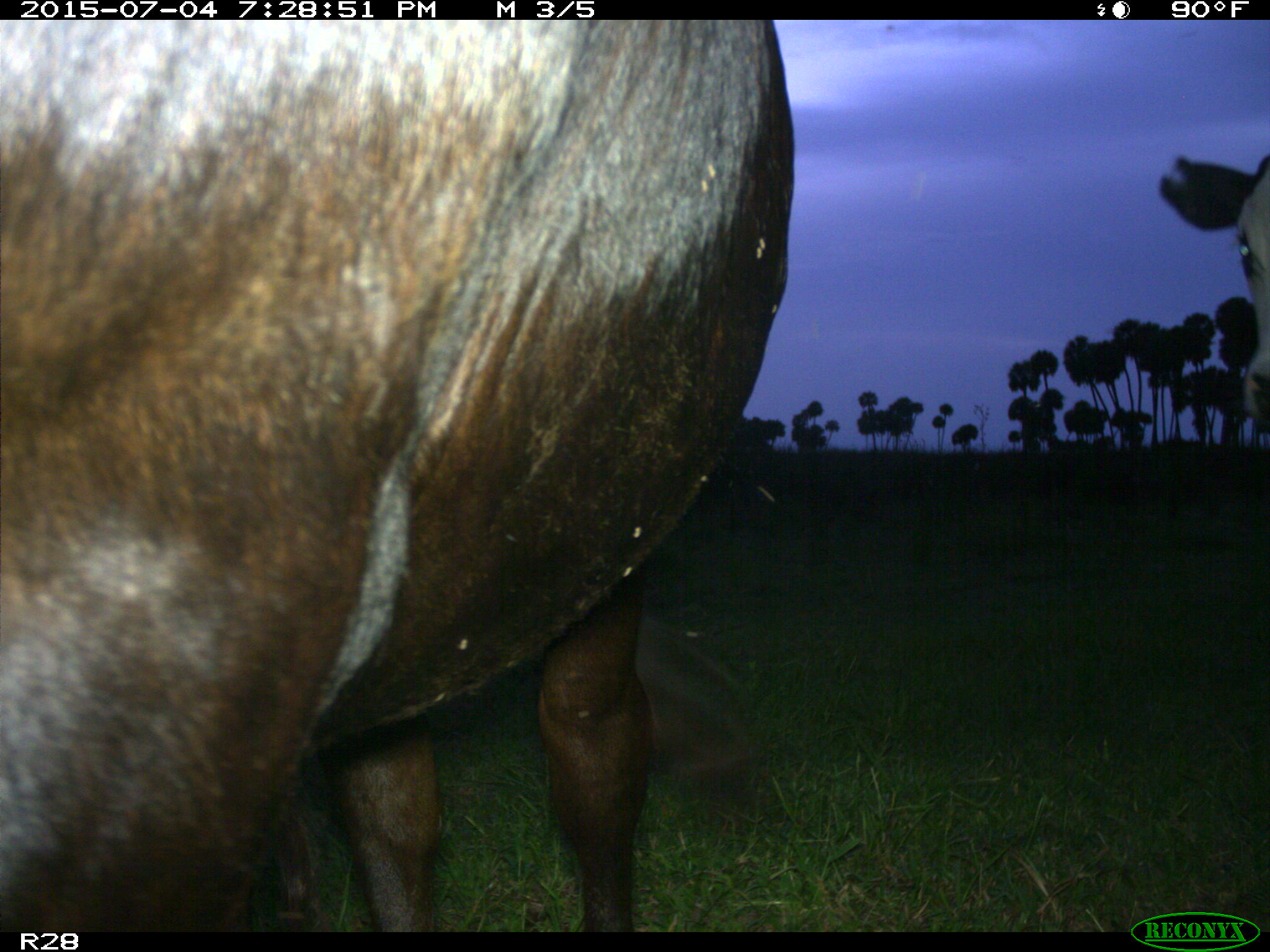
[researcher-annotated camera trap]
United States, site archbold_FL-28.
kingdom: Animalia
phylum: Chordata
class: Mammalia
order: Artiodactyla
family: Bovidae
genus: Bos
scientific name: Bos taurus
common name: domestic cow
Bos taurus (domestic cow).